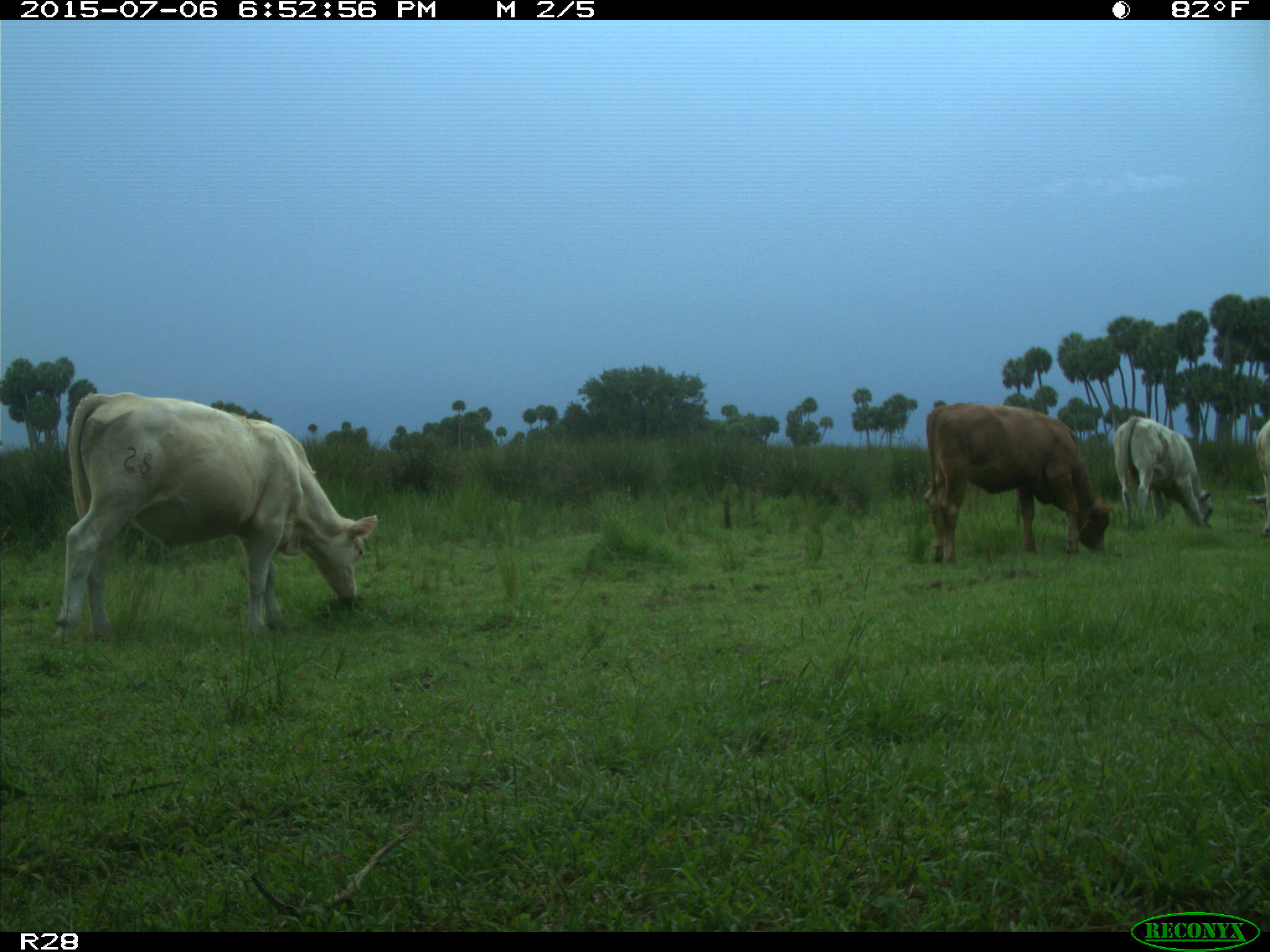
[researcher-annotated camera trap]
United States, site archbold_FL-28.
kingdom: Animalia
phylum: Chordata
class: Mammalia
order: Artiodactyla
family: Bovidae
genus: Bos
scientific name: Bos taurus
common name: domestic cow